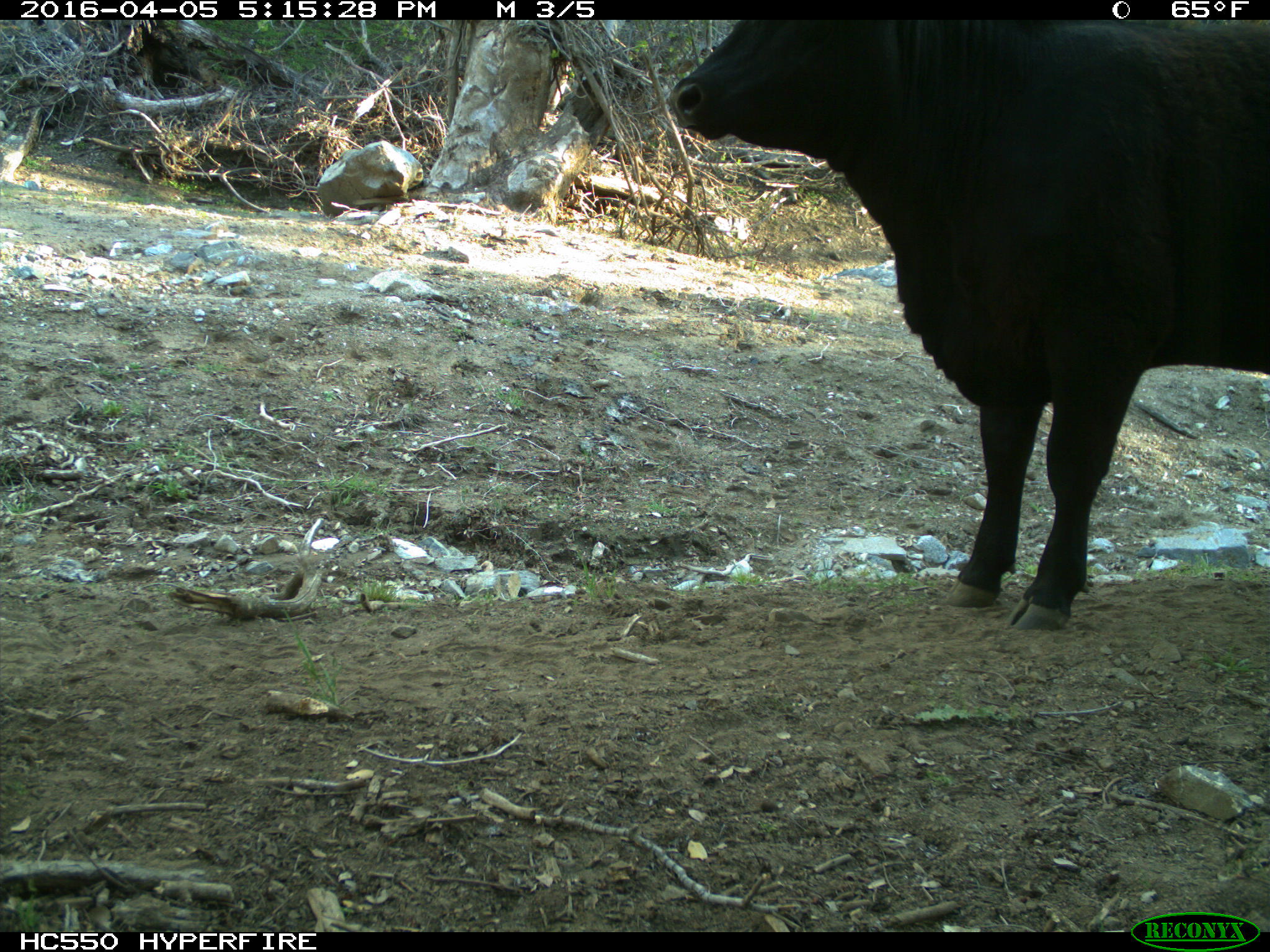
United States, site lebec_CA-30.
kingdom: Animalia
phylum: Chordata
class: Mammalia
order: Artiodactyla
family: Bovidae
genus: Bos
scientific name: Bos taurus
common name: domestic cow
Bos taurus (domestic cow).